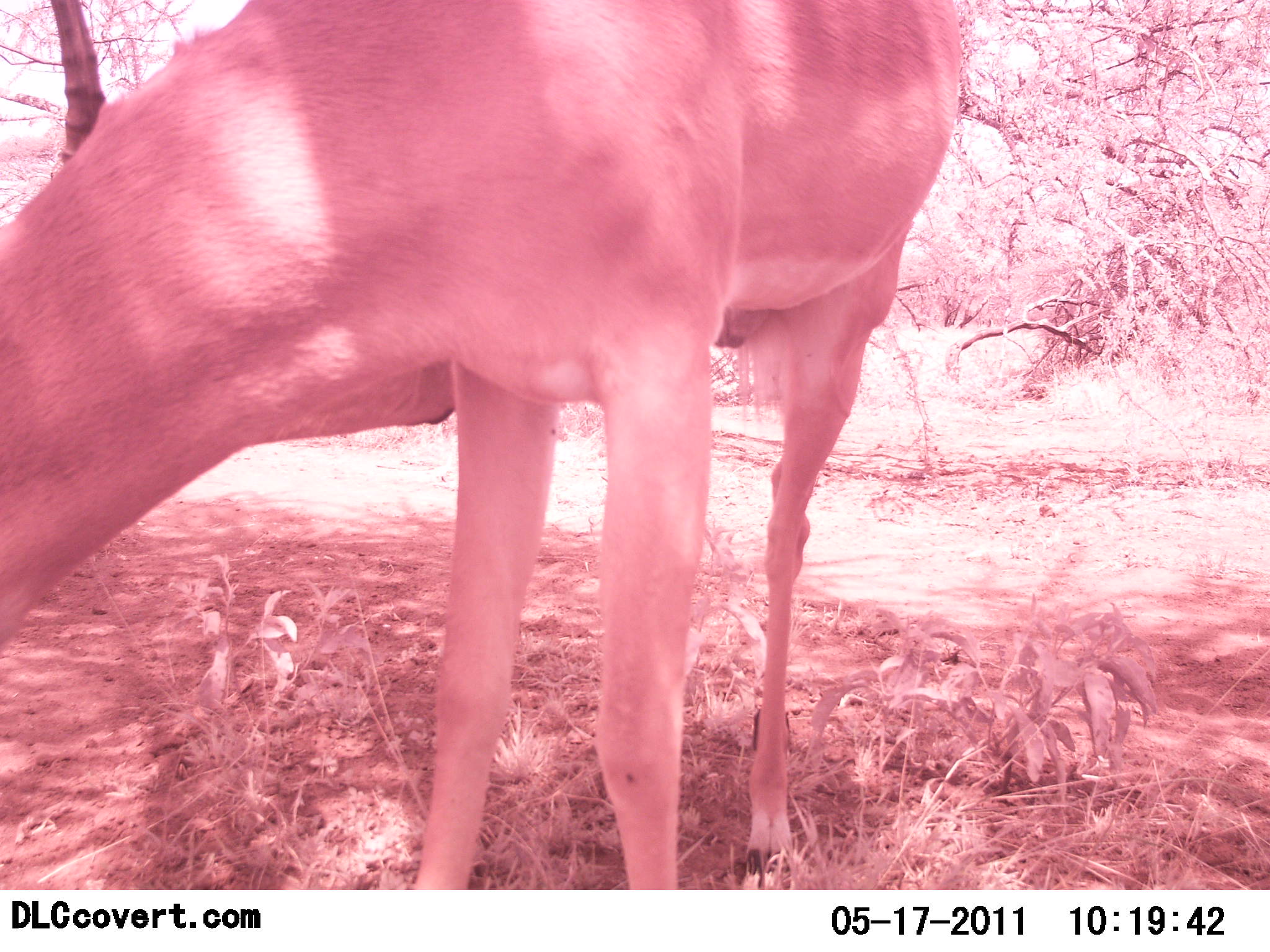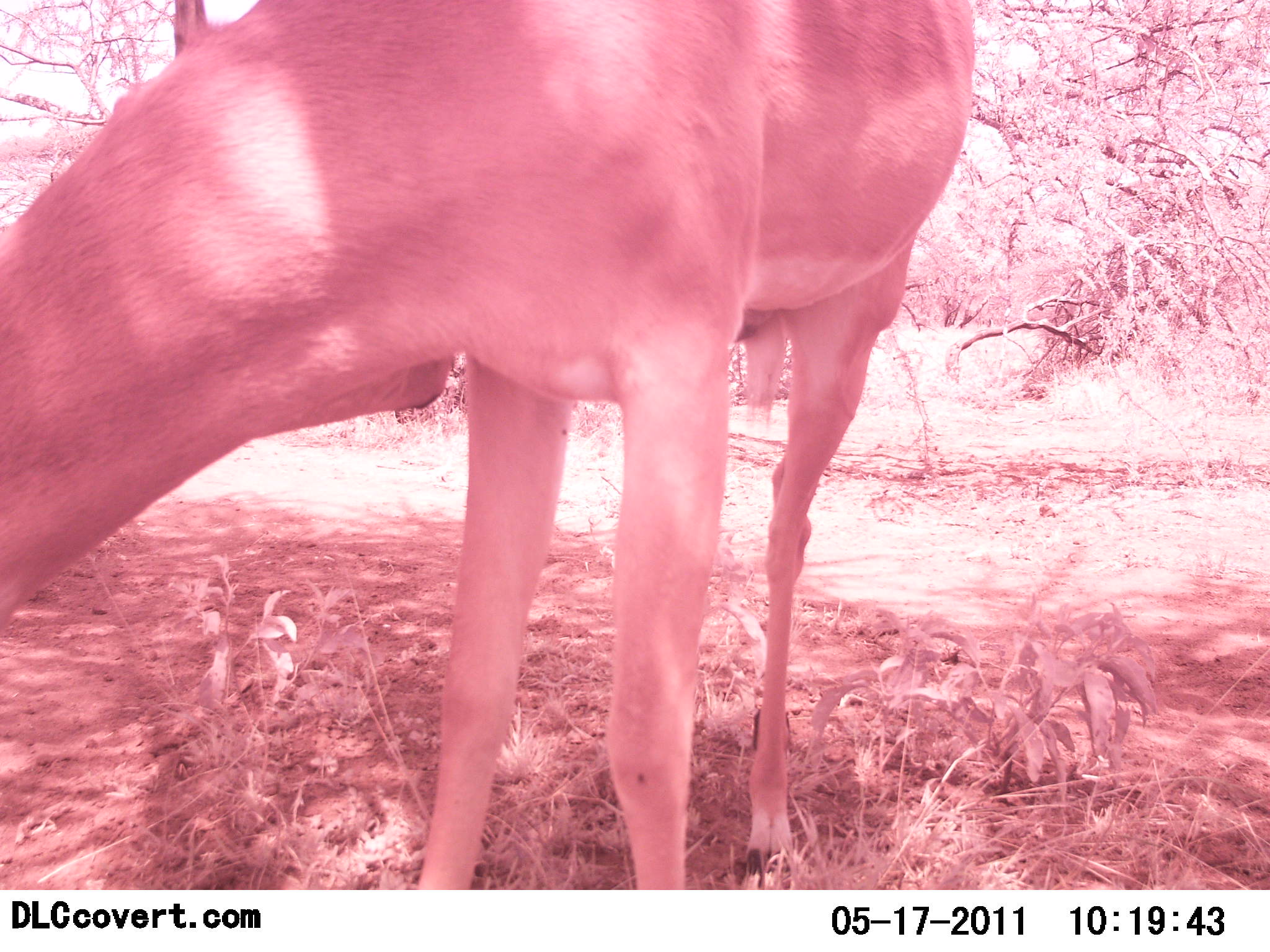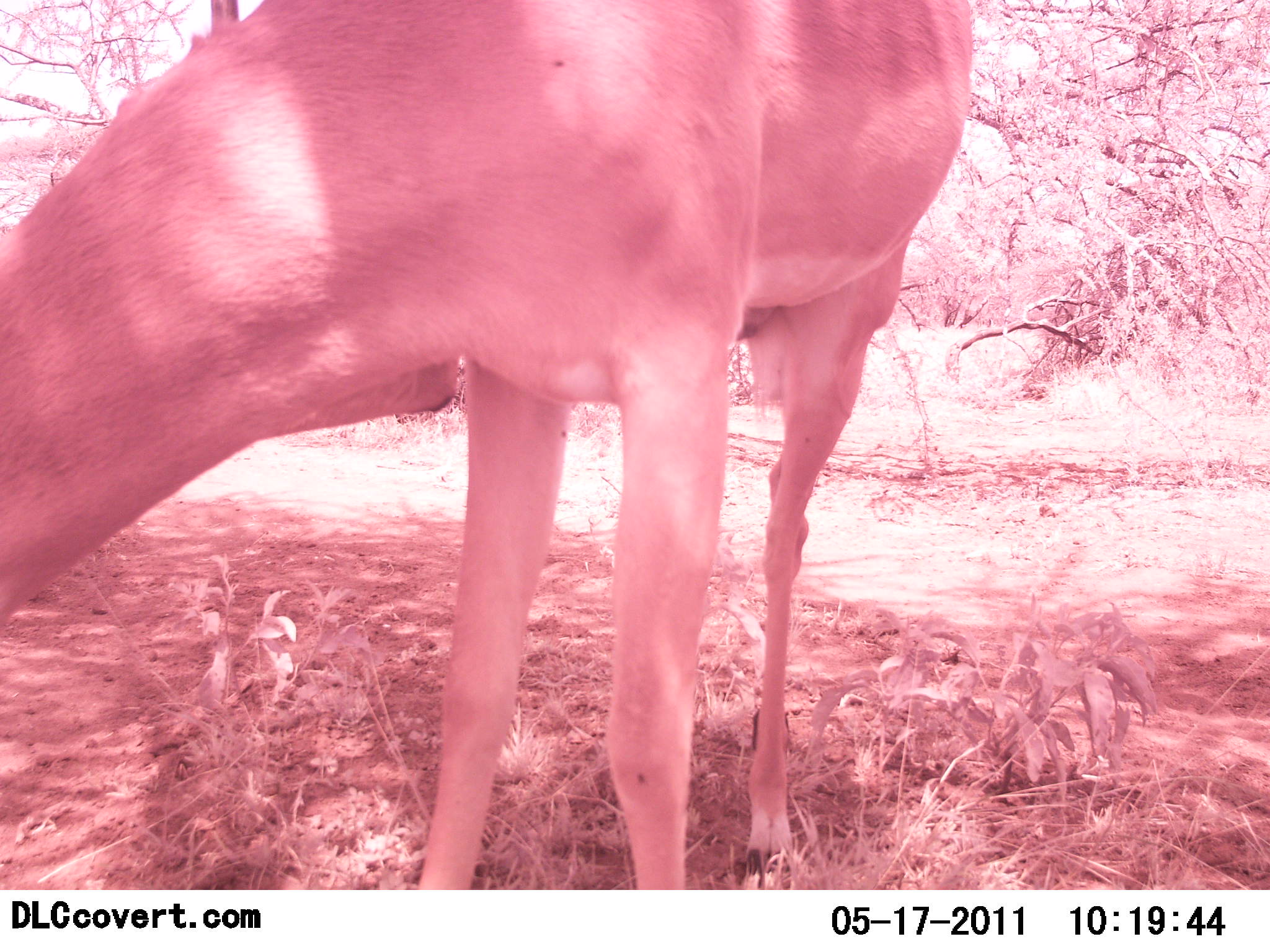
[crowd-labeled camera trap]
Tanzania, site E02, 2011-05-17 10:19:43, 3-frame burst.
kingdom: Animalia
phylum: Chordata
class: Mammalia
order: Artiodactyla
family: Bovidae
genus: Aepyceros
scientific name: Aepyceros melampus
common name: impala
Impala (Aepyceros melampus), count 1. Behavior (volunteer vote fractions): standing 67%, resting 0%, moving 17%, interacting 0%. Young present (vote fraction): 0%. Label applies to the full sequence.